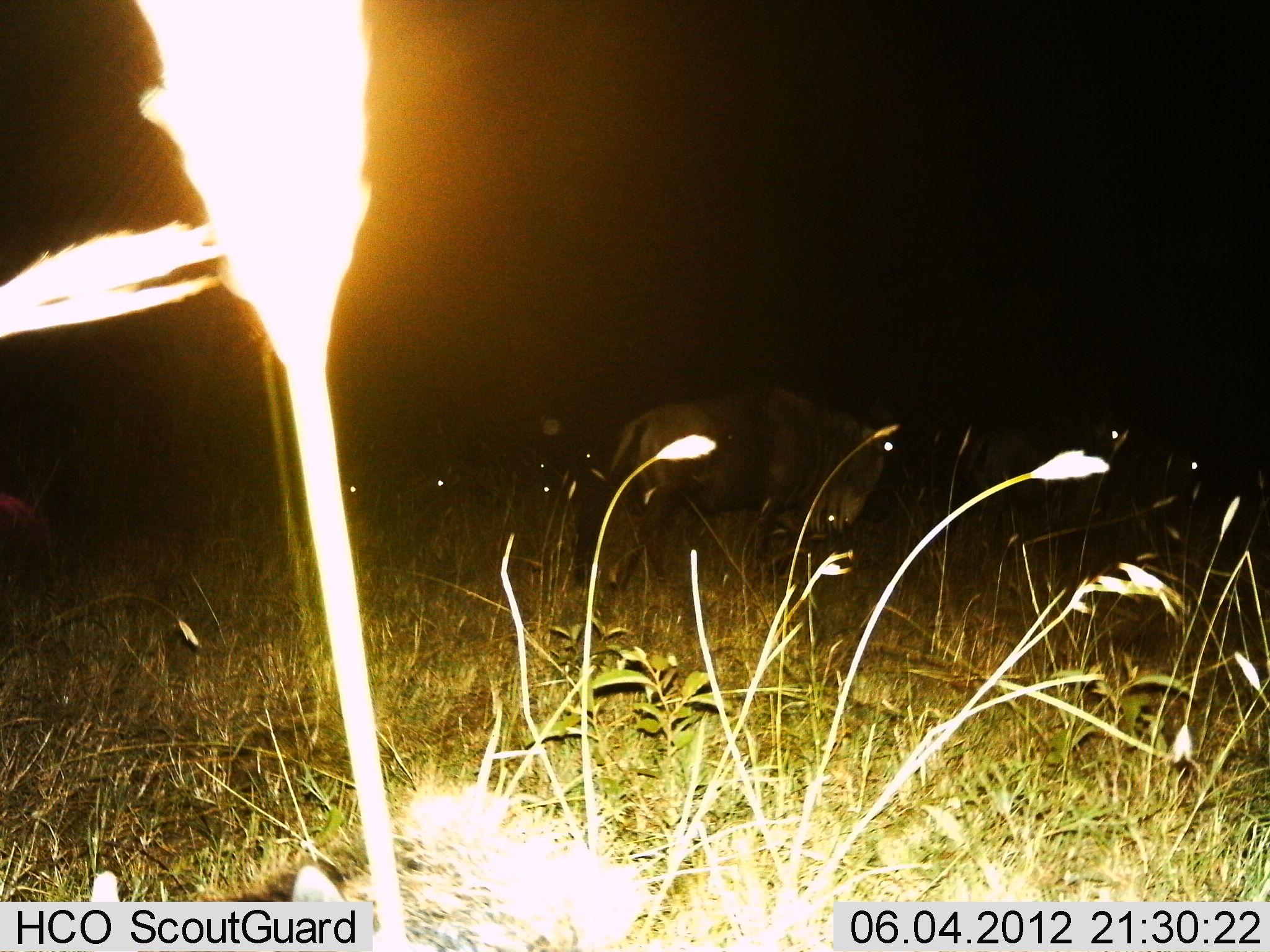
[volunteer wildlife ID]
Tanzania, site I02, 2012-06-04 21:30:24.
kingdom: Animalia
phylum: Chordata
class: Mammalia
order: Artiodactyla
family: Bovidae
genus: Connochaetes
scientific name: Connochaetes taurinus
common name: blue wildebeest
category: wildebeest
Wildebeest (blue wildebeest) (Connochaetes taurinus), count 3. Behavior (volunteer vote fractions): standing 40%, resting 0%, moving 60%, interacting 0%. Young present (vote fraction): 0%. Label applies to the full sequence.